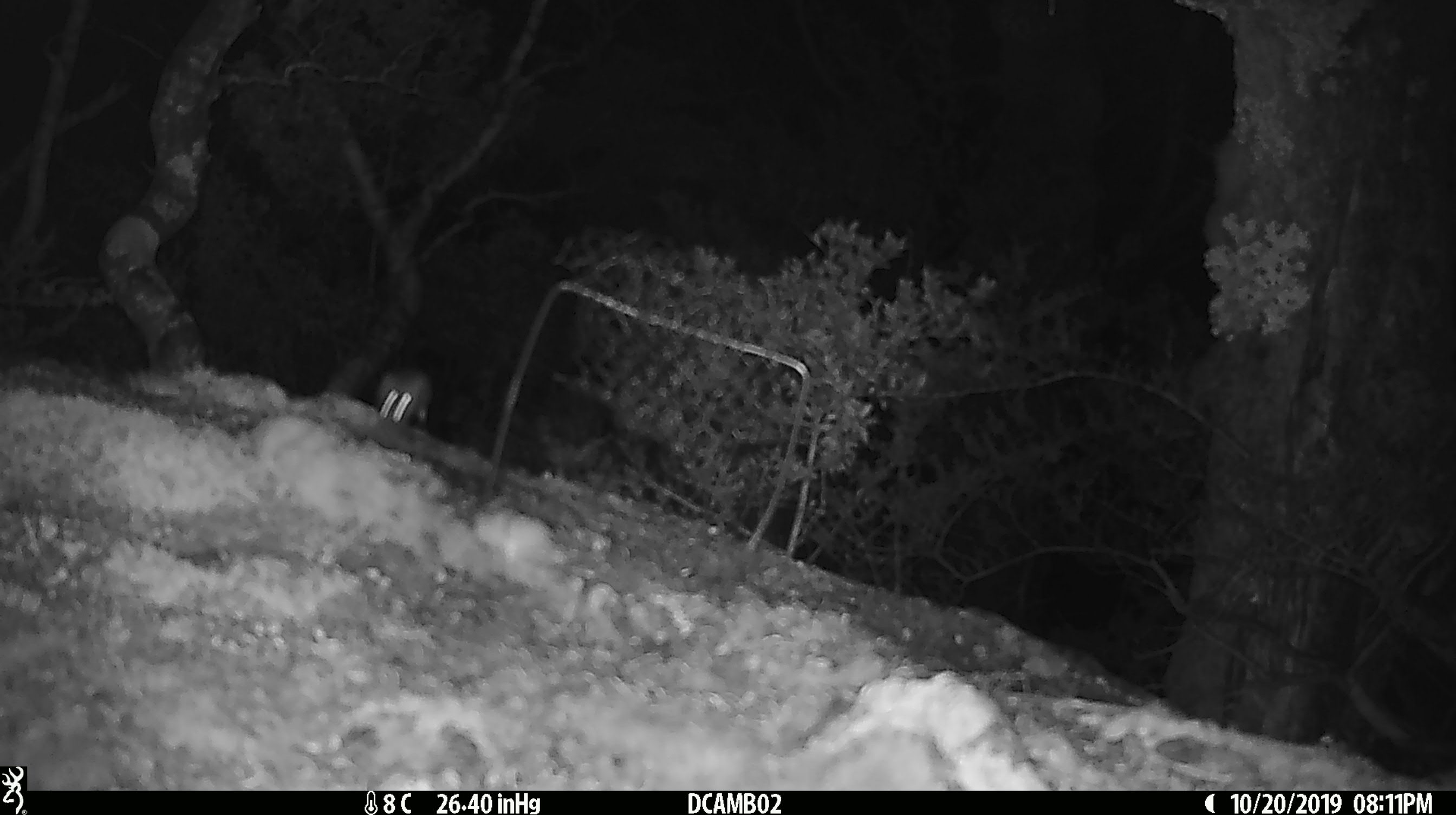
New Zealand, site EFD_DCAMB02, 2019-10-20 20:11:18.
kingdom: Animalia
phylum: Chordata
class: Mammalia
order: Rodentia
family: Muridae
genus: Mus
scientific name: Mus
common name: mouse